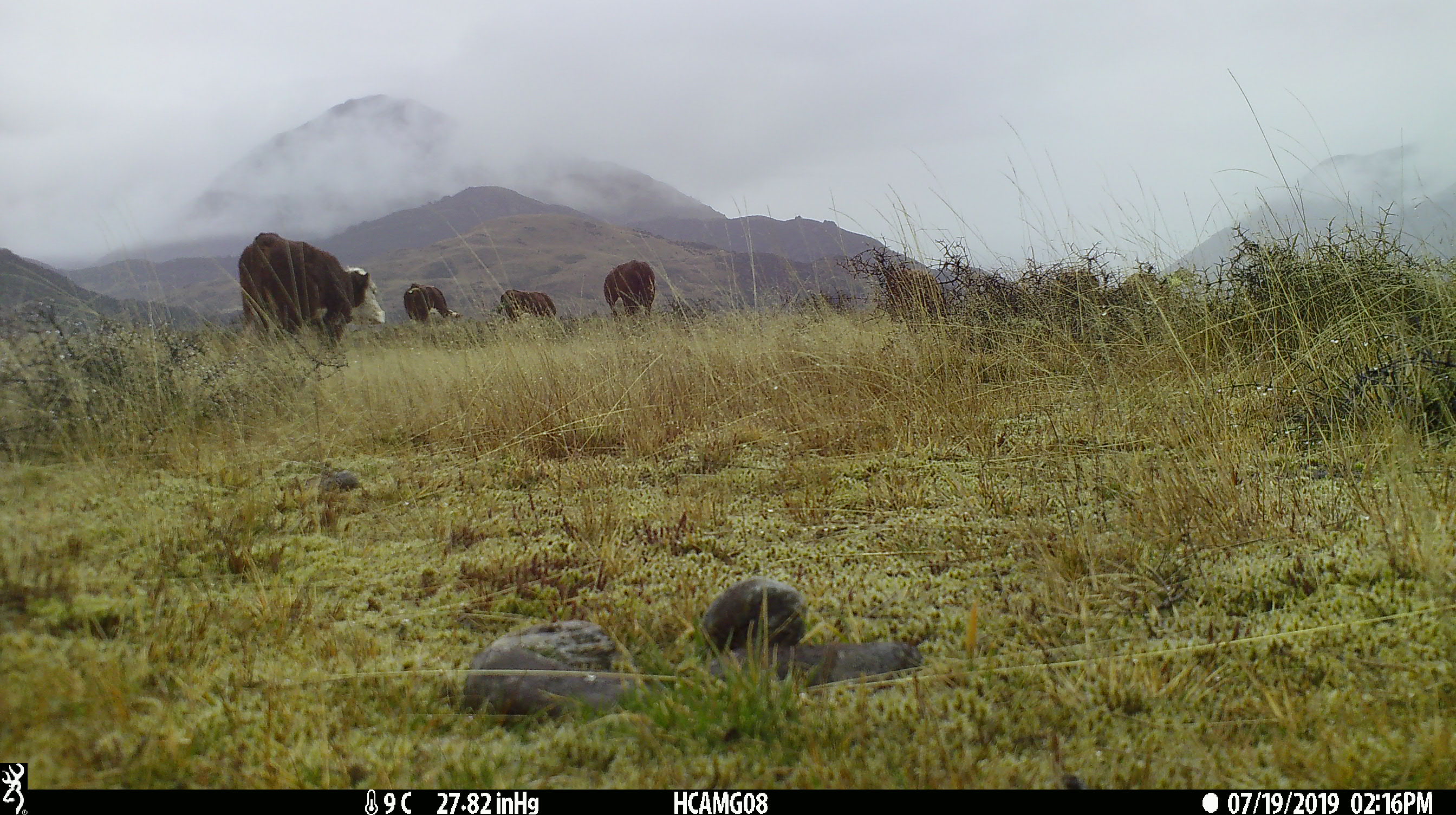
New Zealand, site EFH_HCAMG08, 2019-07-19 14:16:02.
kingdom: Animalia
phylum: Chordata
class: Mammalia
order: Artiodactyla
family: Bovidae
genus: Bos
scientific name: Bos taurus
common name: domestic cow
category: cow